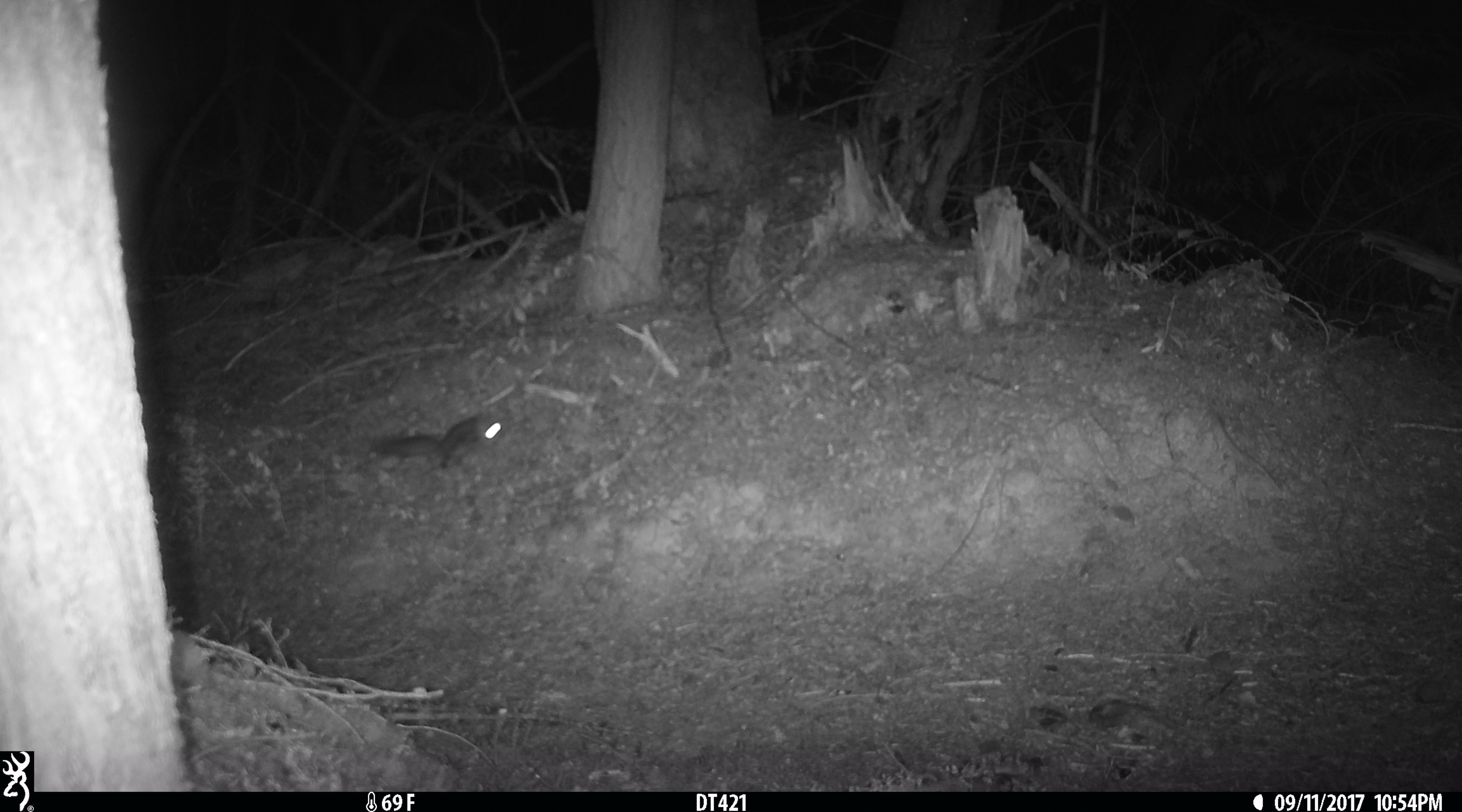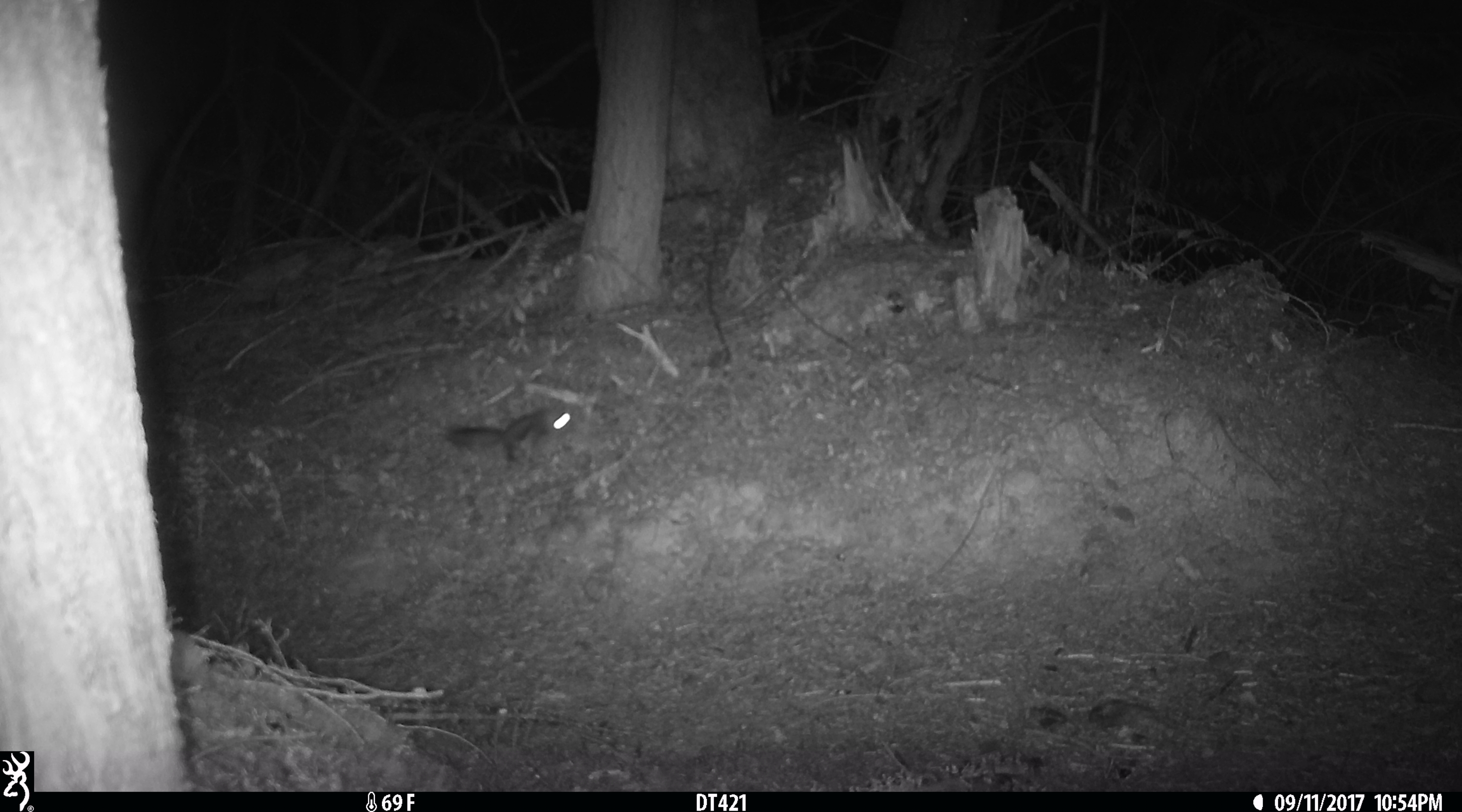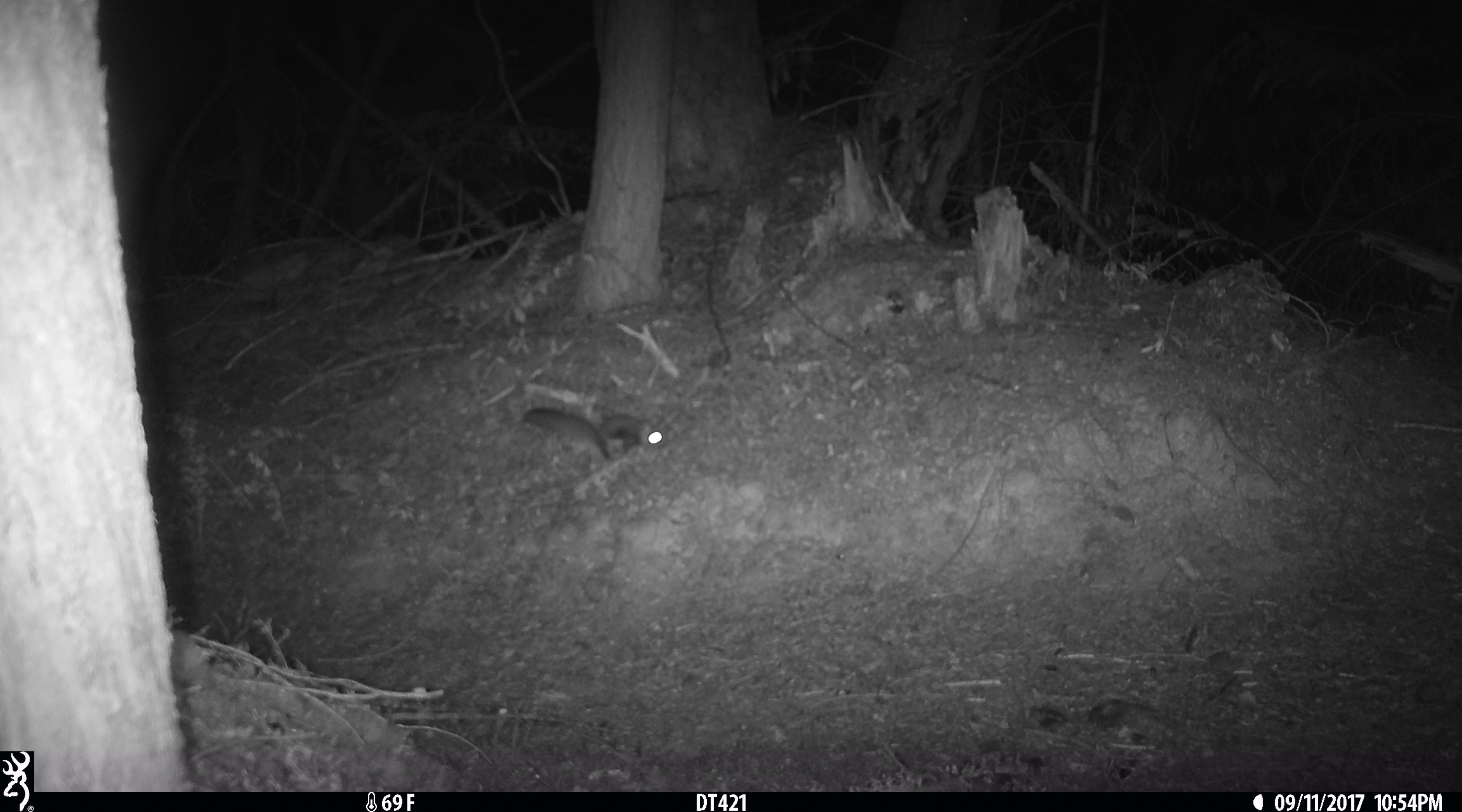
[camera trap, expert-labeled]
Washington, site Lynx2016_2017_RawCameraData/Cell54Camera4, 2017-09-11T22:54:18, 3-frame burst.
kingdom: Animalia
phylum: Chordata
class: Mammalia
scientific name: Mammalia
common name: small mammal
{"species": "small mammal (Mammalia)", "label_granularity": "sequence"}